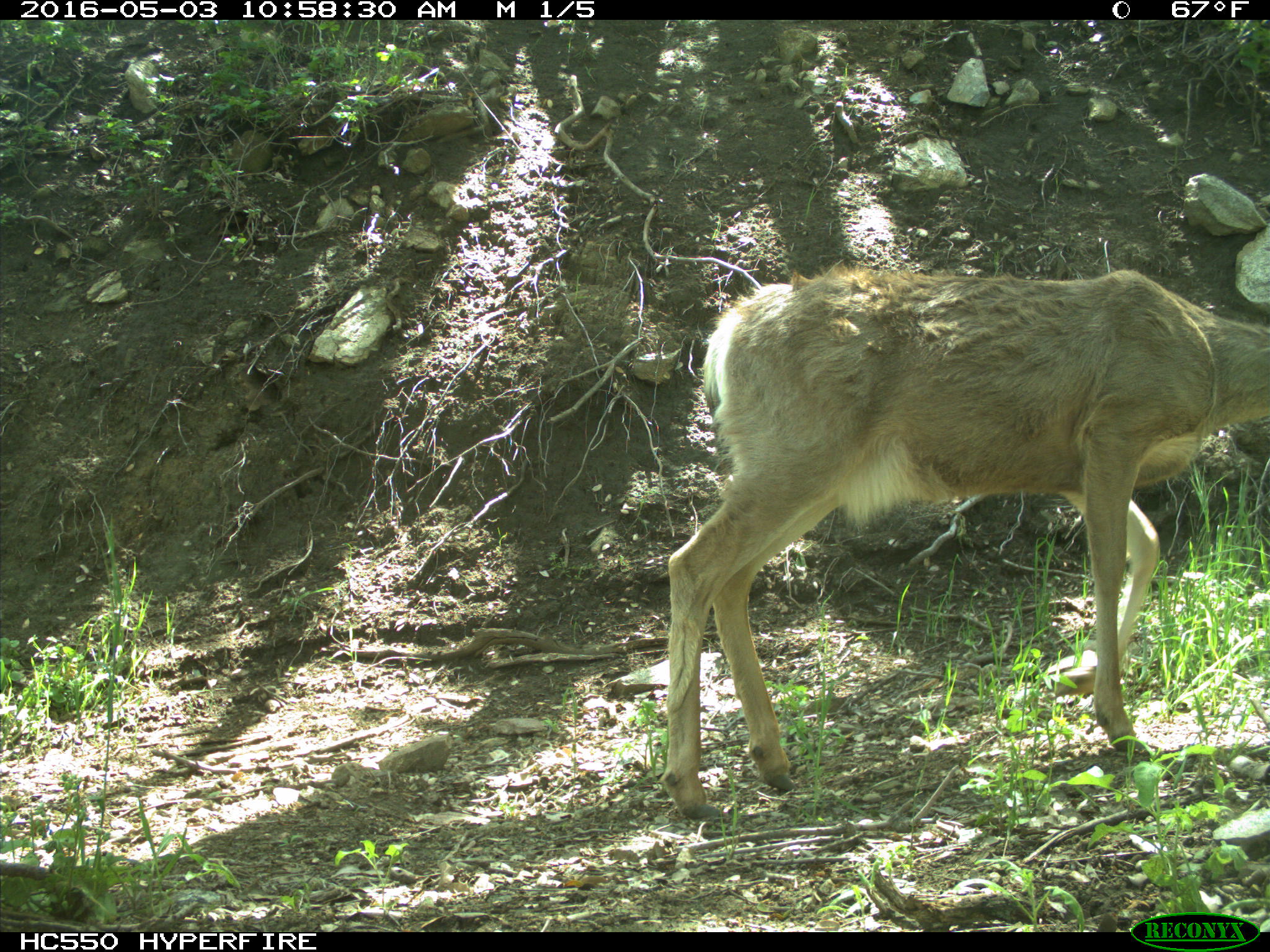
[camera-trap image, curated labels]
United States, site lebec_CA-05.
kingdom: Animalia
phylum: Chordata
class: Mammalia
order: Artiodactyla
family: Cervidae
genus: Odocoileus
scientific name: Odocoileus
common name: deer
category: unidentified deer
Unidentified deer (deer) (Odocoileus).